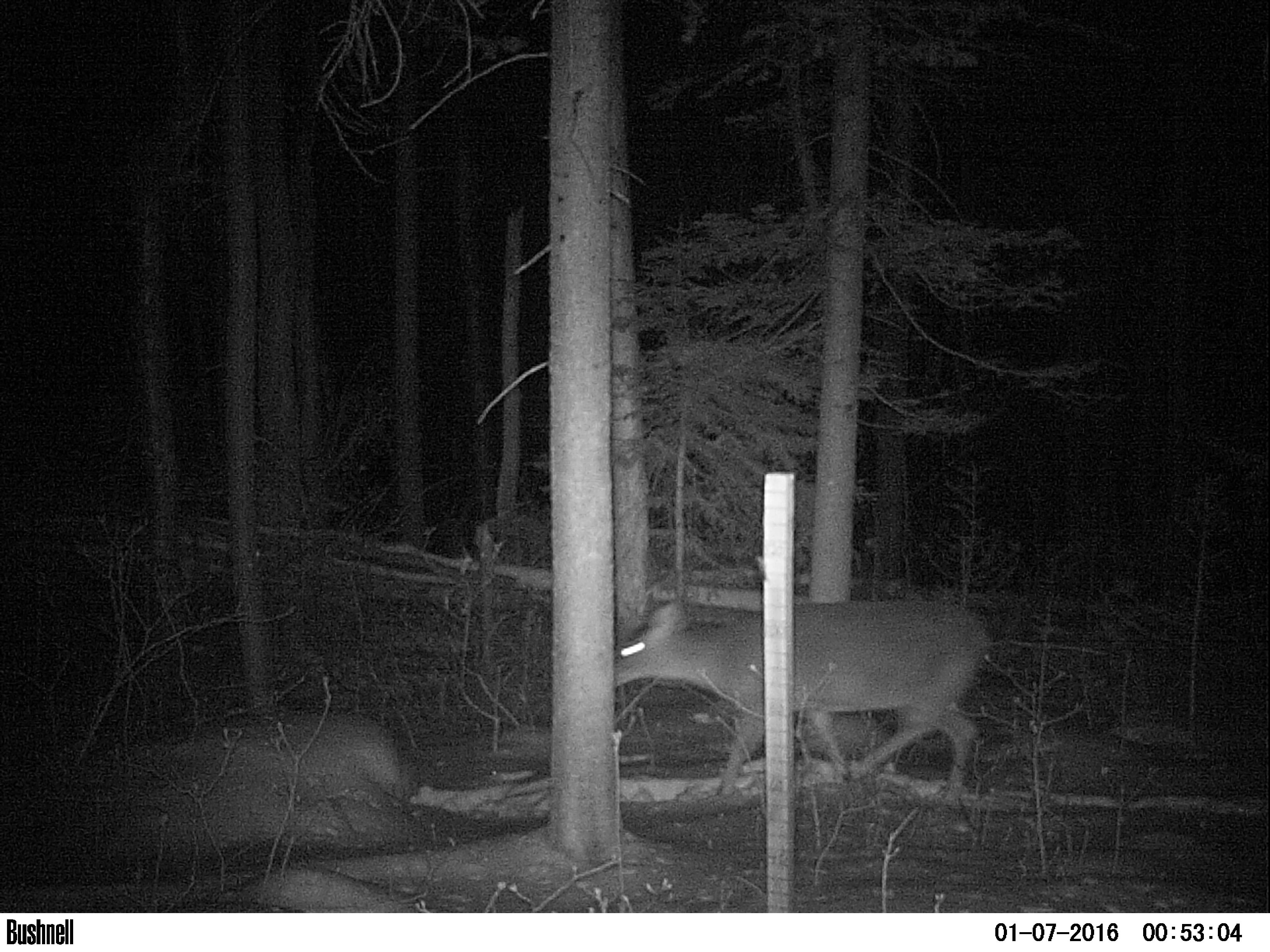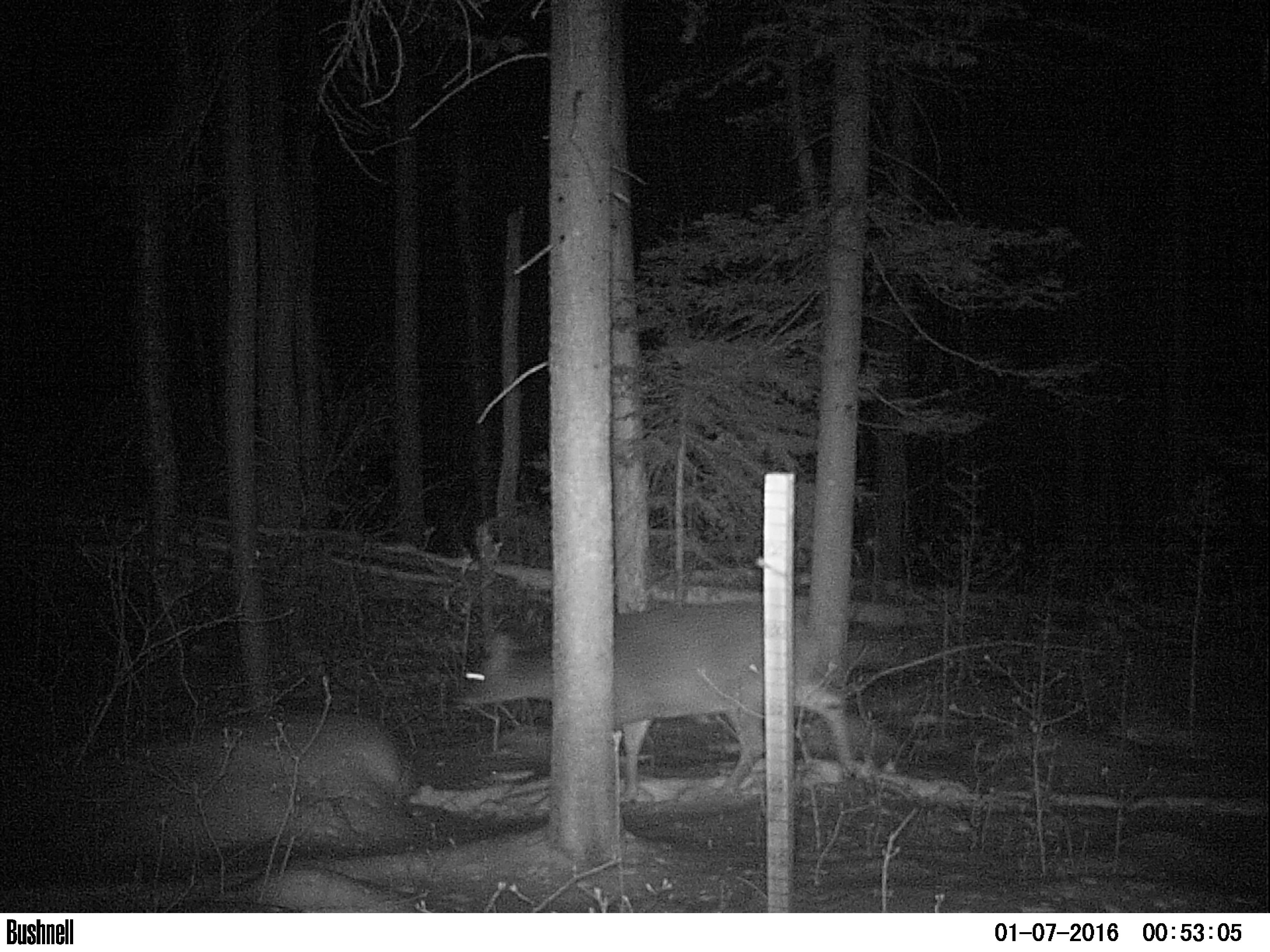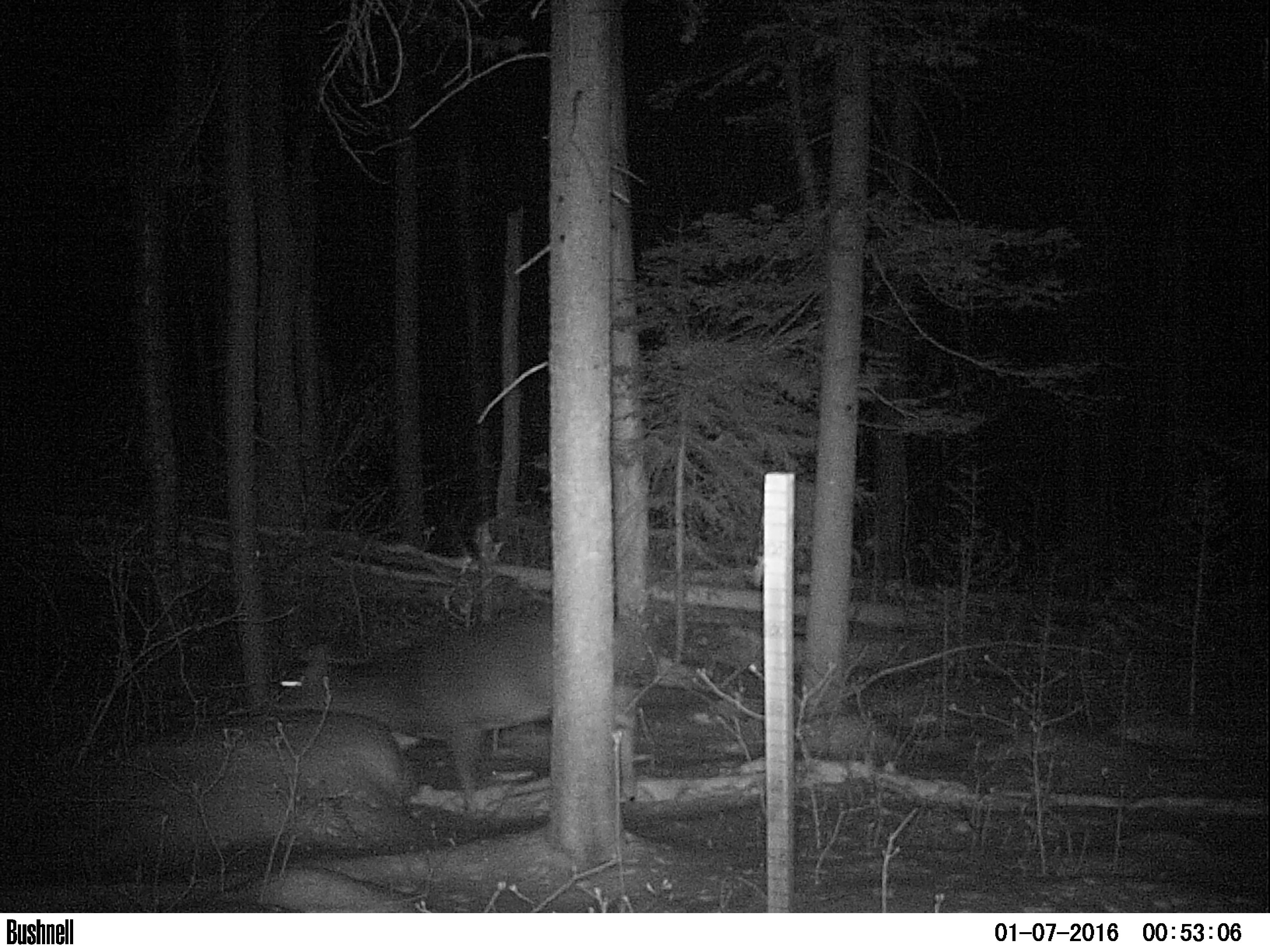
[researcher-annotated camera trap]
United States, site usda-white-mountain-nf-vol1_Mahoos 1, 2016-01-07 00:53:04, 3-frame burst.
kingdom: Animalia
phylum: Chordata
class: Mammalia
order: Artiodactyla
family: Cervidae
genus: Odocoileus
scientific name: Odocoileus virginianus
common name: white-tailed deer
White-tailed deer (Odocoileus virginianus).